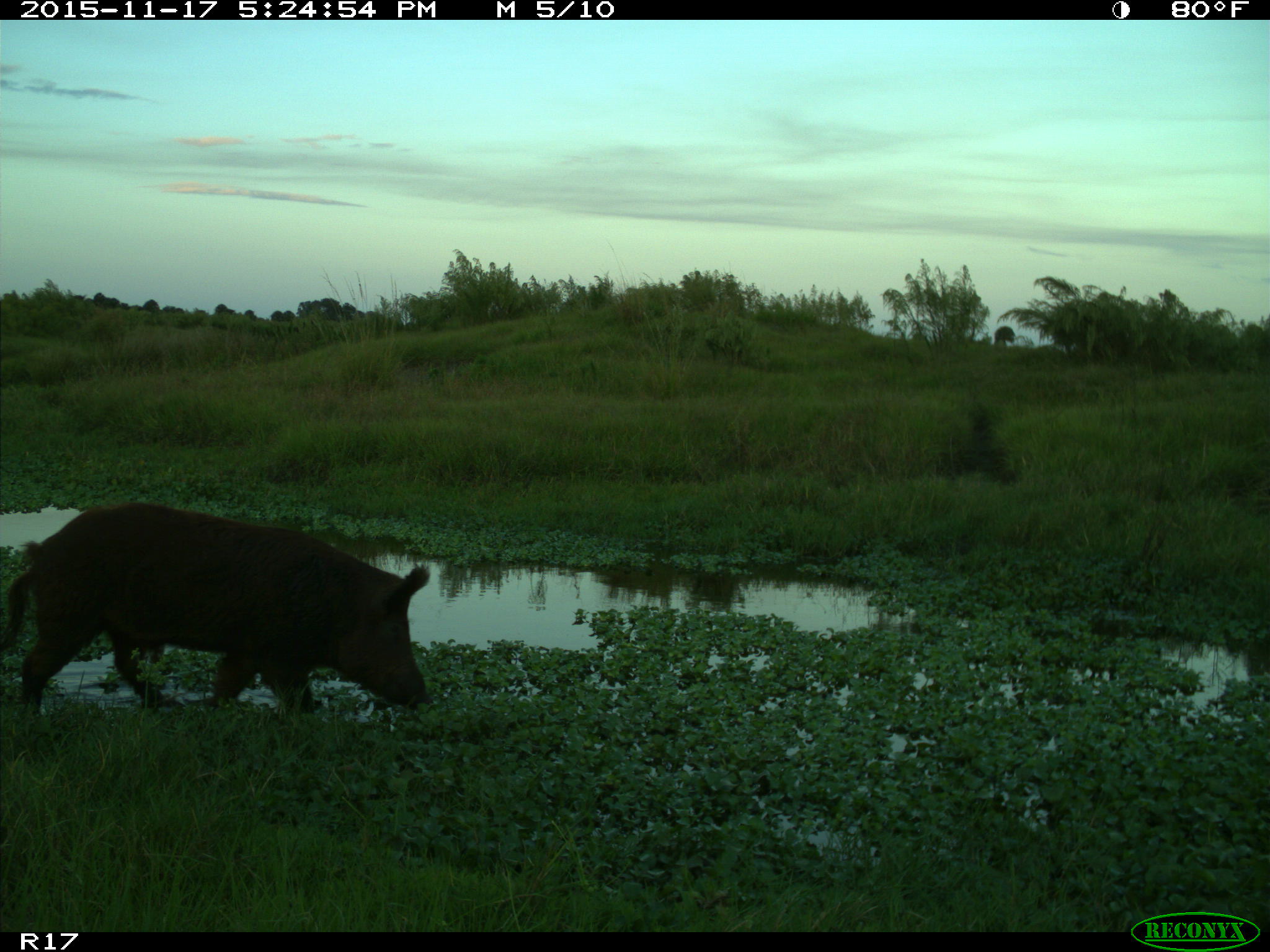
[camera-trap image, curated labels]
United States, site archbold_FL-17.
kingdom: Animalia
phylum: Chordata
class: Mammalia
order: Artiodactyla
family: Suidae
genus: Sus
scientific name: Sus scrofa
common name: wild boar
Sus scrofa (wild boar).